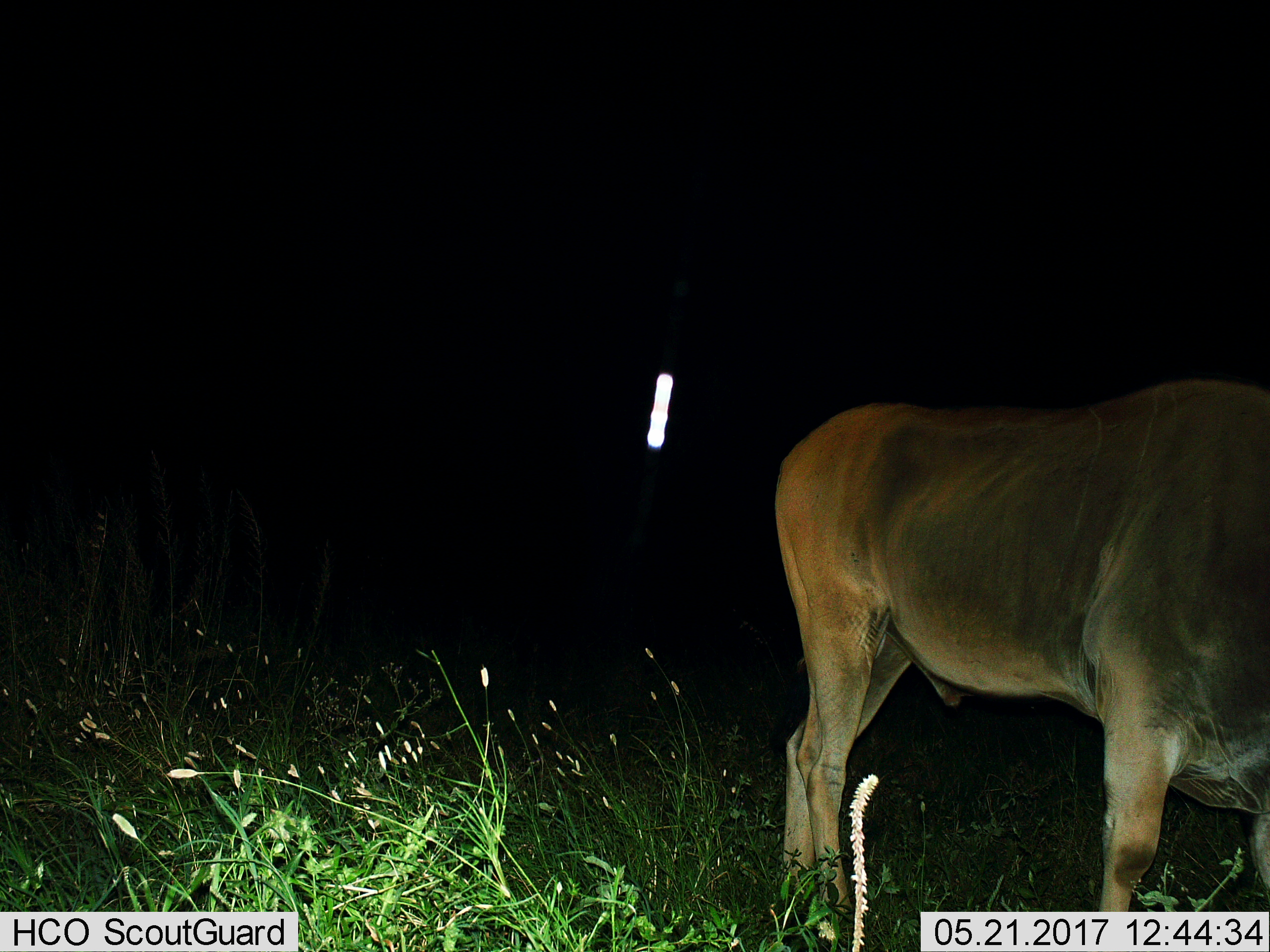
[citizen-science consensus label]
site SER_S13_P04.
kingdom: Animalia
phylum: Chordata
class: Mammalia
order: Artiodactyla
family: Bovidae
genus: Tragelaphus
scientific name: Tragelaphus oryx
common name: eland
Eland (Tragelaphus oryx), count 1. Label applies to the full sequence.